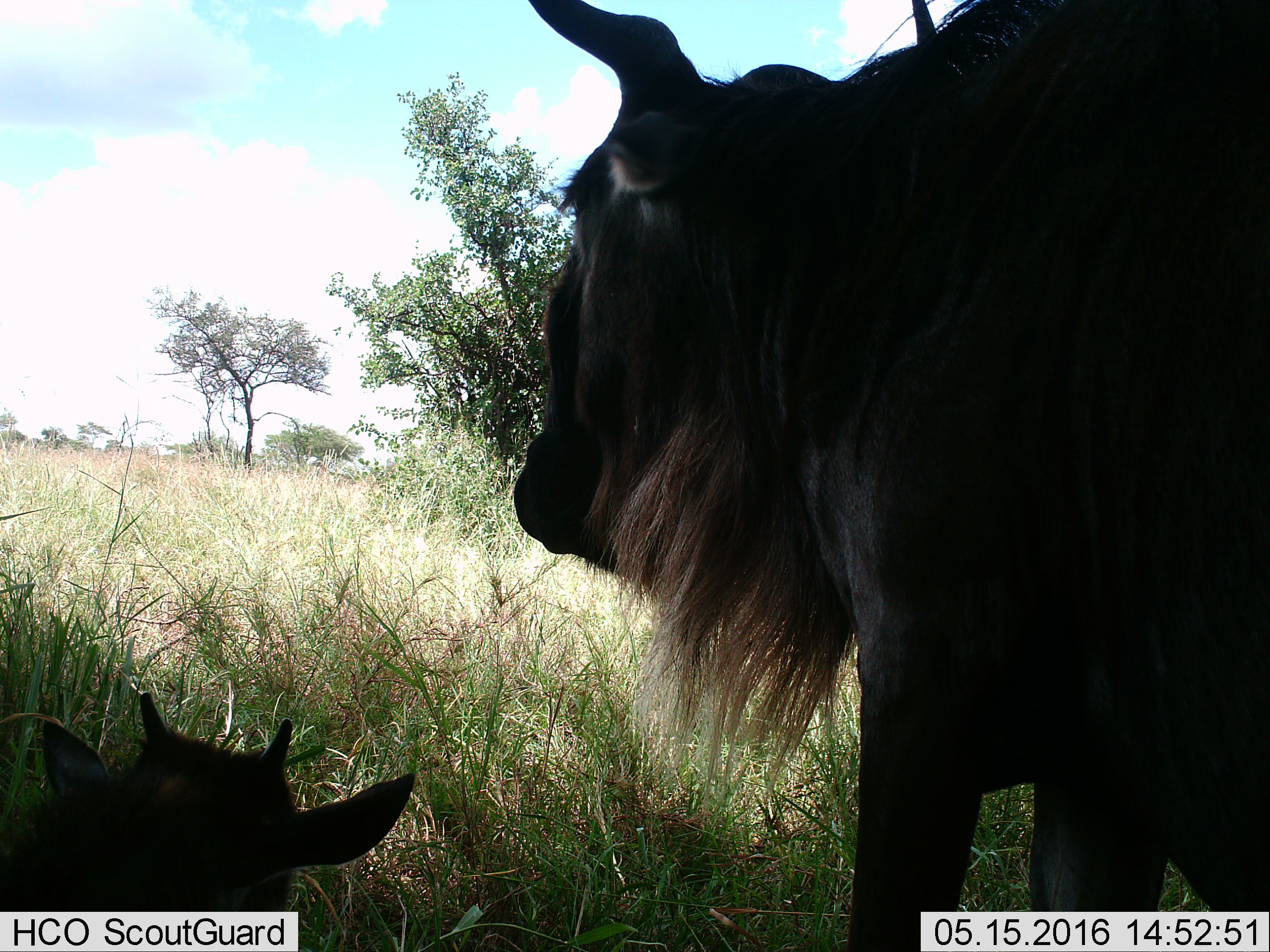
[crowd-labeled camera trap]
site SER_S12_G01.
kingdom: Animalia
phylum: Chordata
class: Mammalia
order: Artiodactyla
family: Bovidae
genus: Connochaetes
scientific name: Connochaetes taurinus taurinus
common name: blue wildebeest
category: wildebeestblue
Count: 2.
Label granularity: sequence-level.